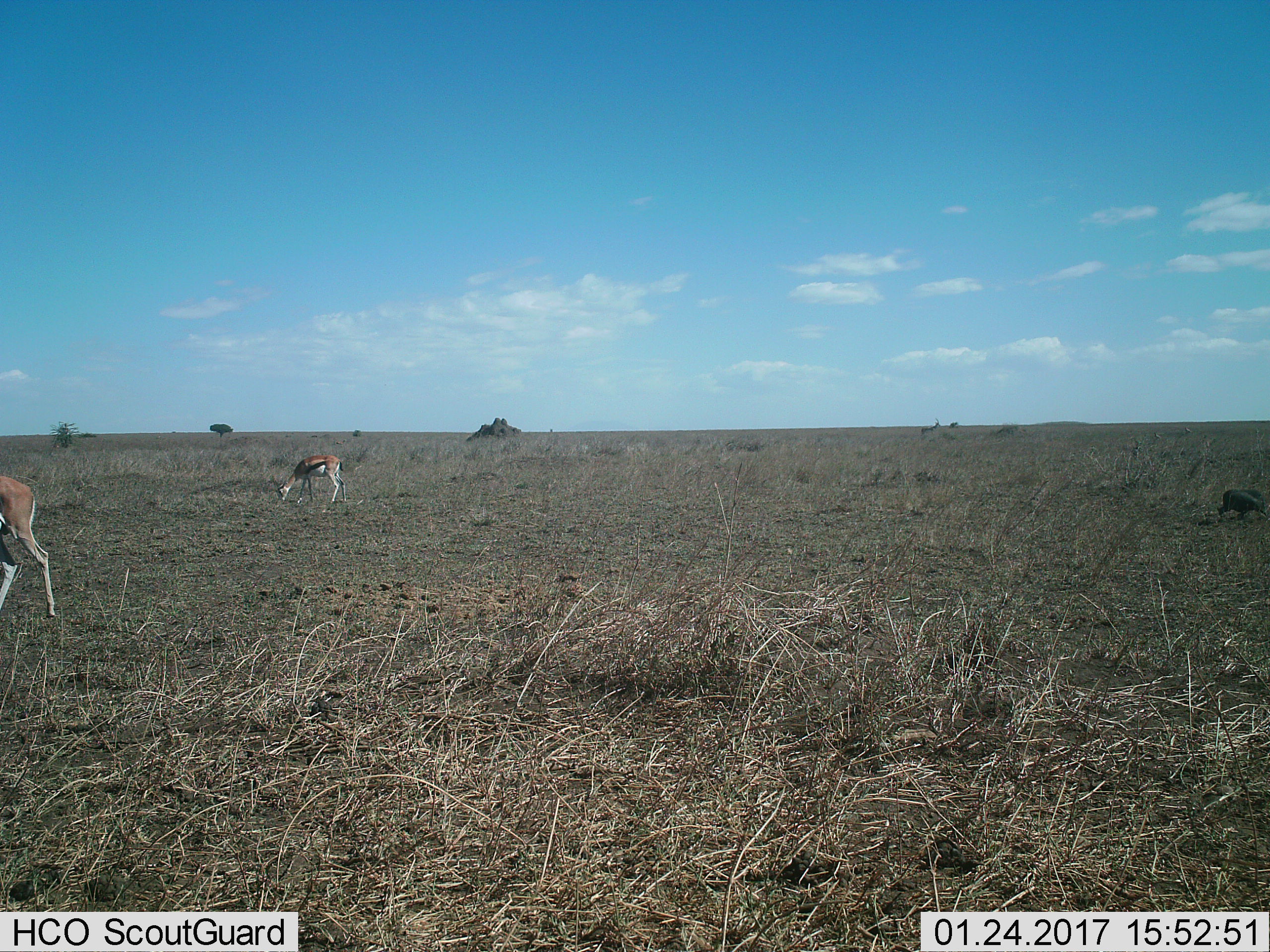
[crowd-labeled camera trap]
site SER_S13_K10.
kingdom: Animalia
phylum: Chordata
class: Mammalia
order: Artiodactyla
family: Bovidae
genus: Eudorcas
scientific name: Eudorcas thomsonii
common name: thomson's gazelle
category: gazellethomsons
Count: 2.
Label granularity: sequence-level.